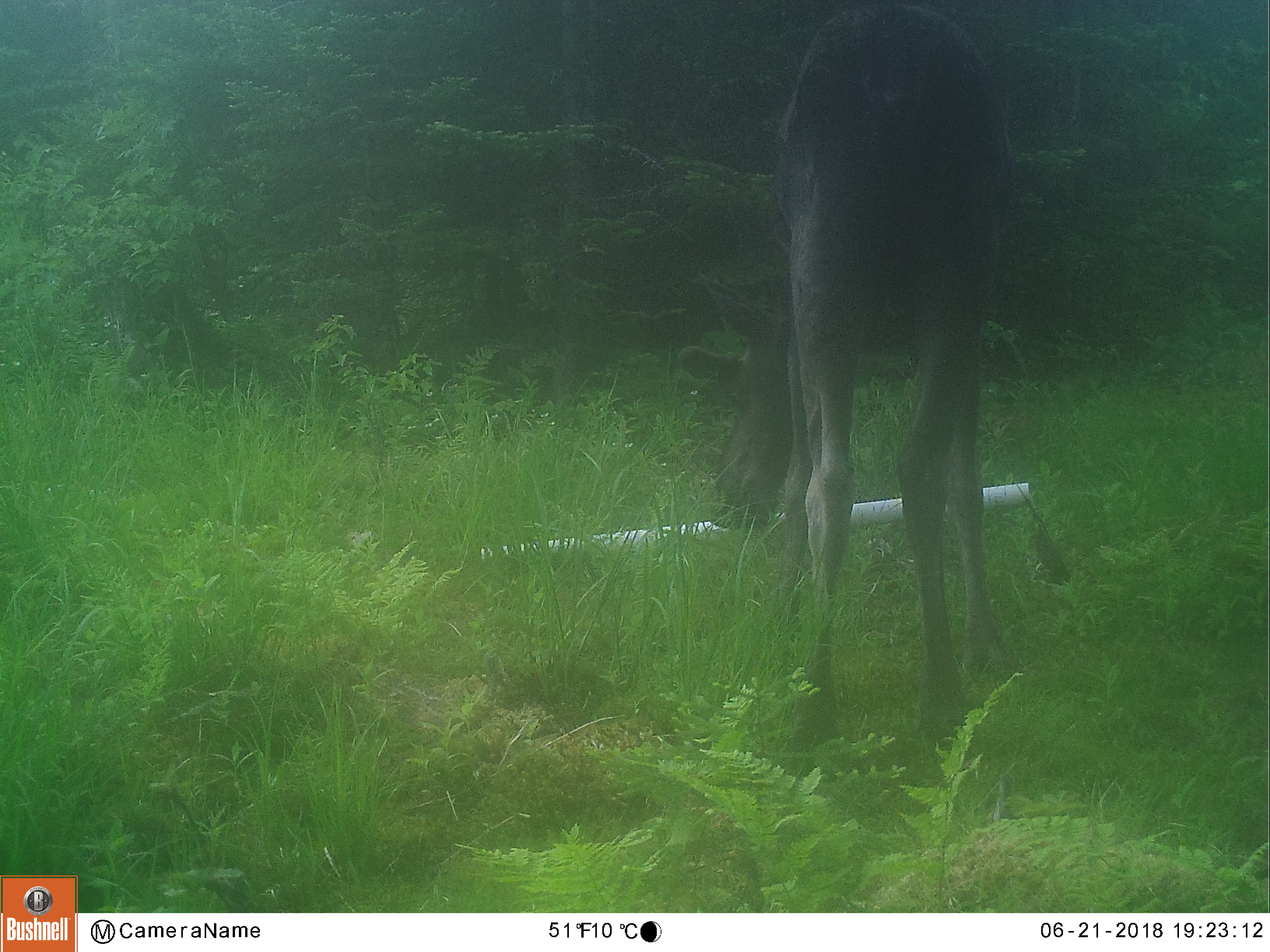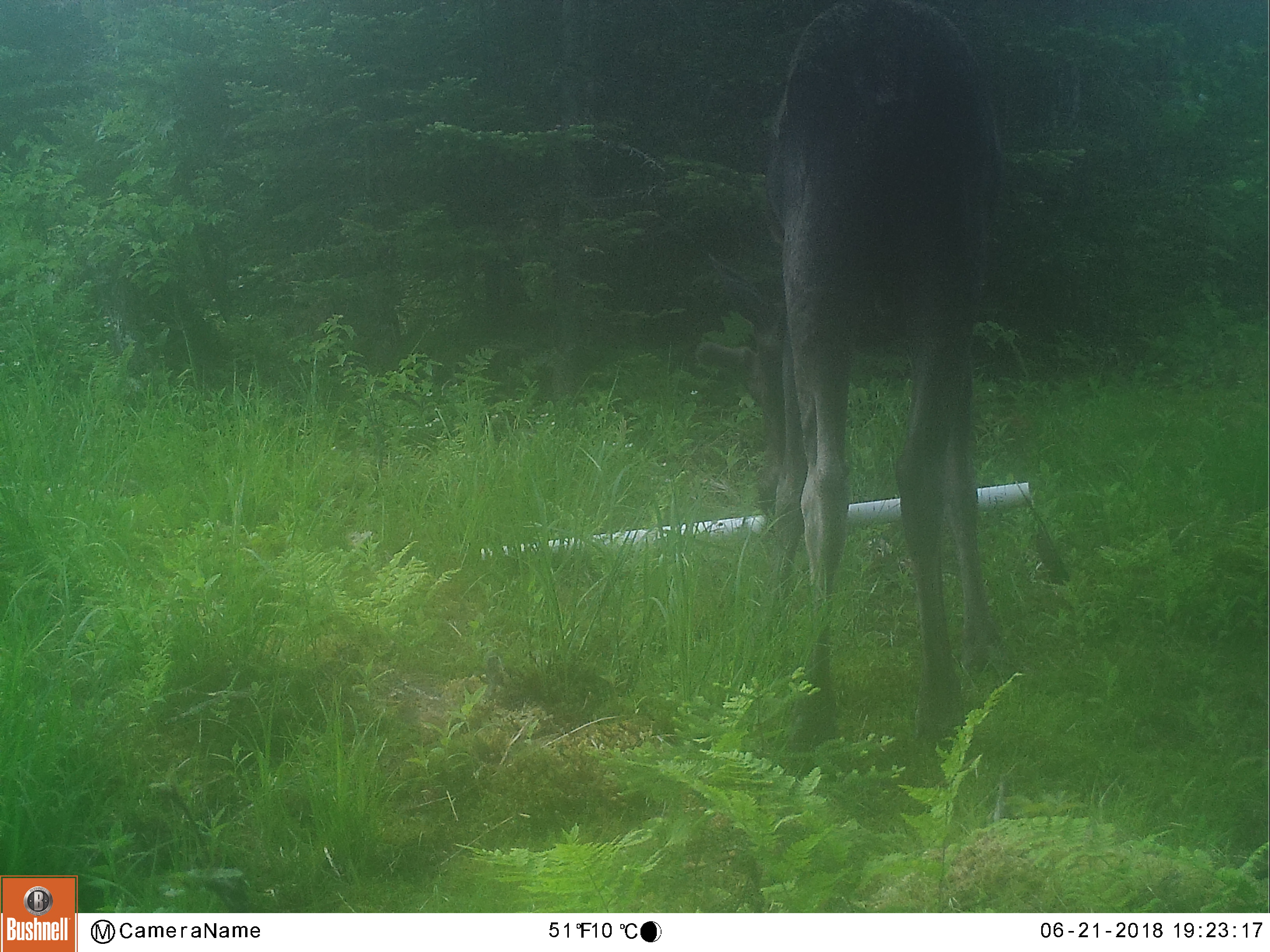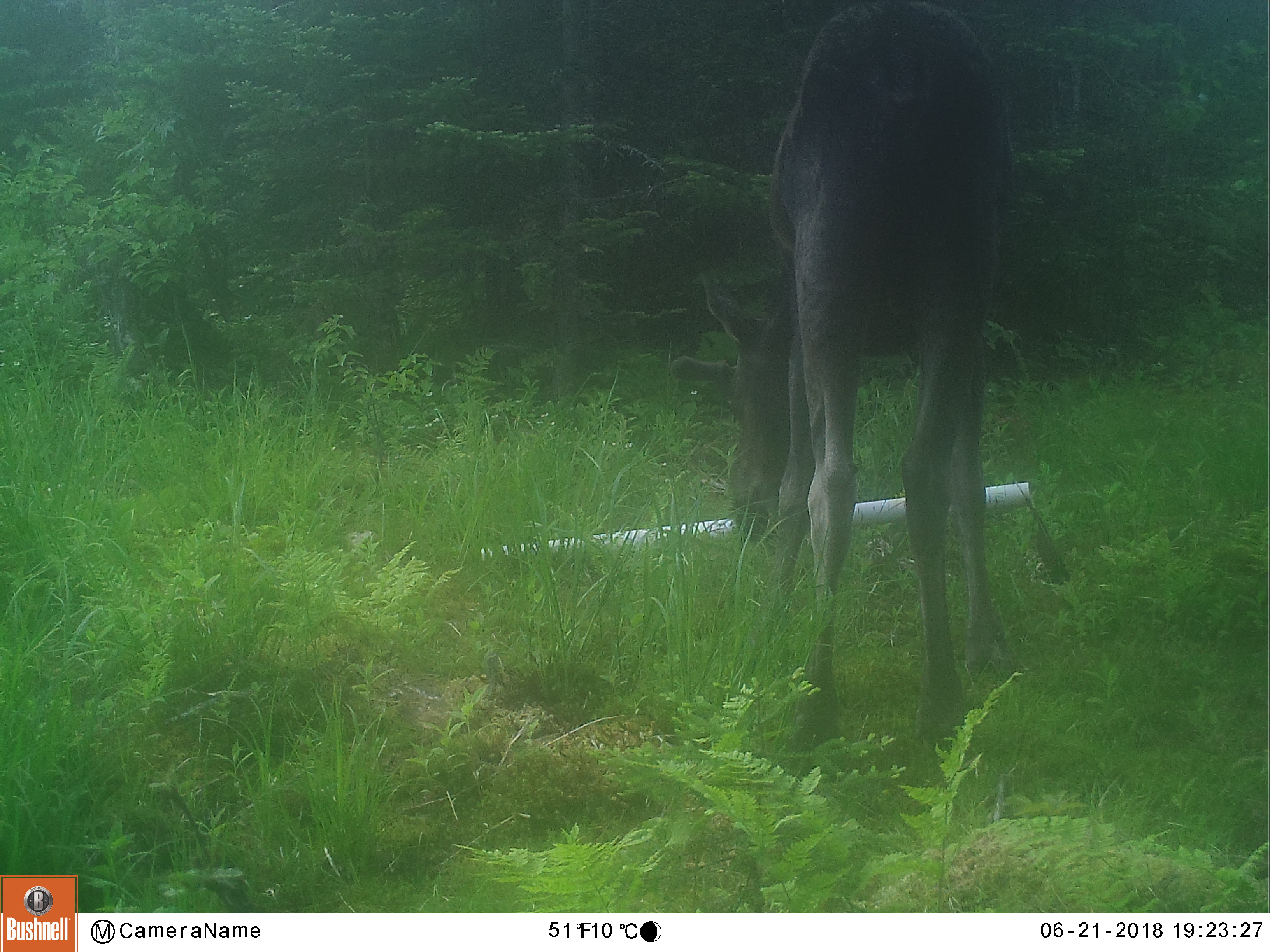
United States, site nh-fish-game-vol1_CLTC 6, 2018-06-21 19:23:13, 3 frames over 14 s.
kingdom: Animalia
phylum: Chordata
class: Mammalia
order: Artiodactyla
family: Cervidae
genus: Alces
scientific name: Alces alces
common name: moose